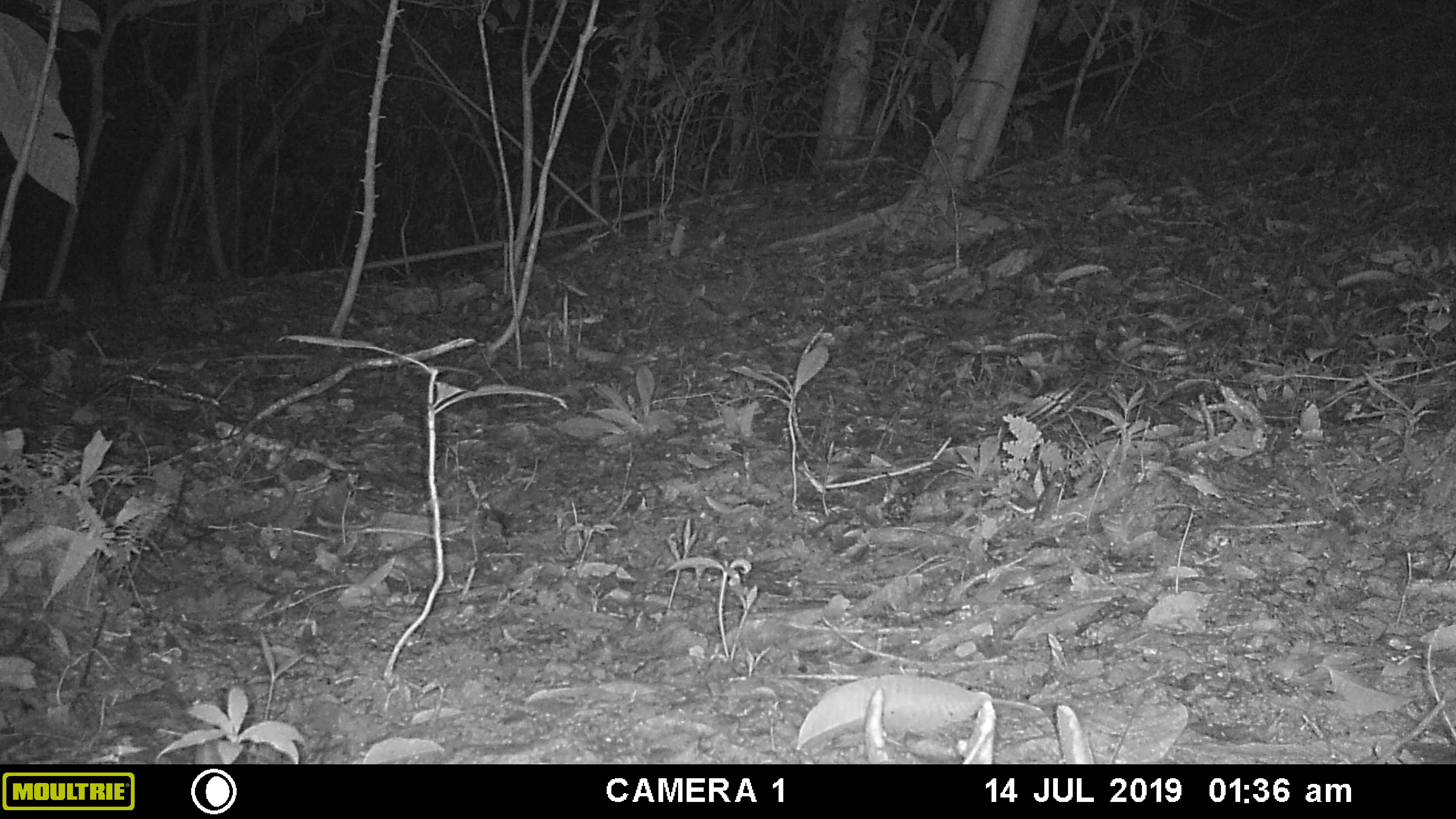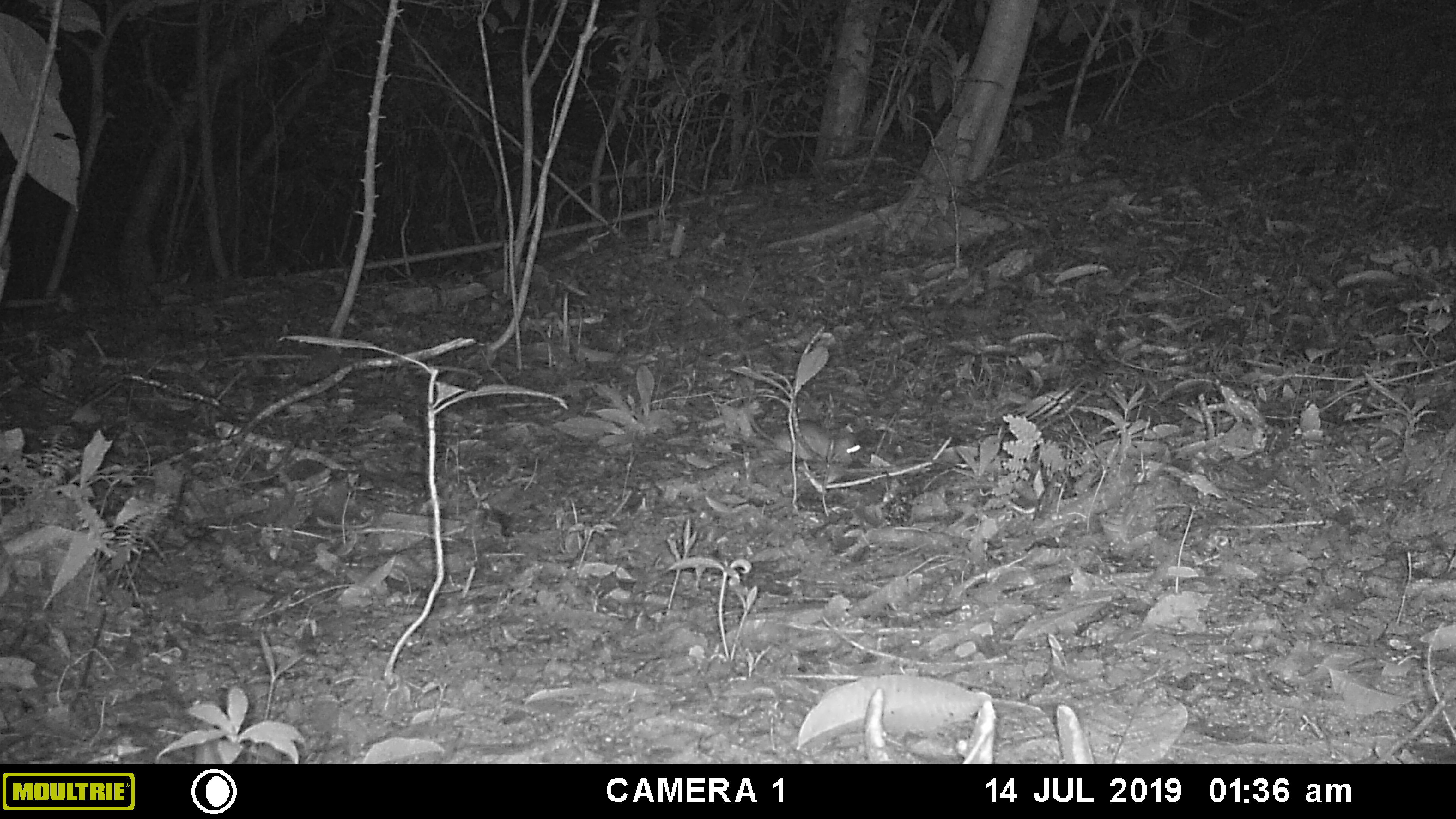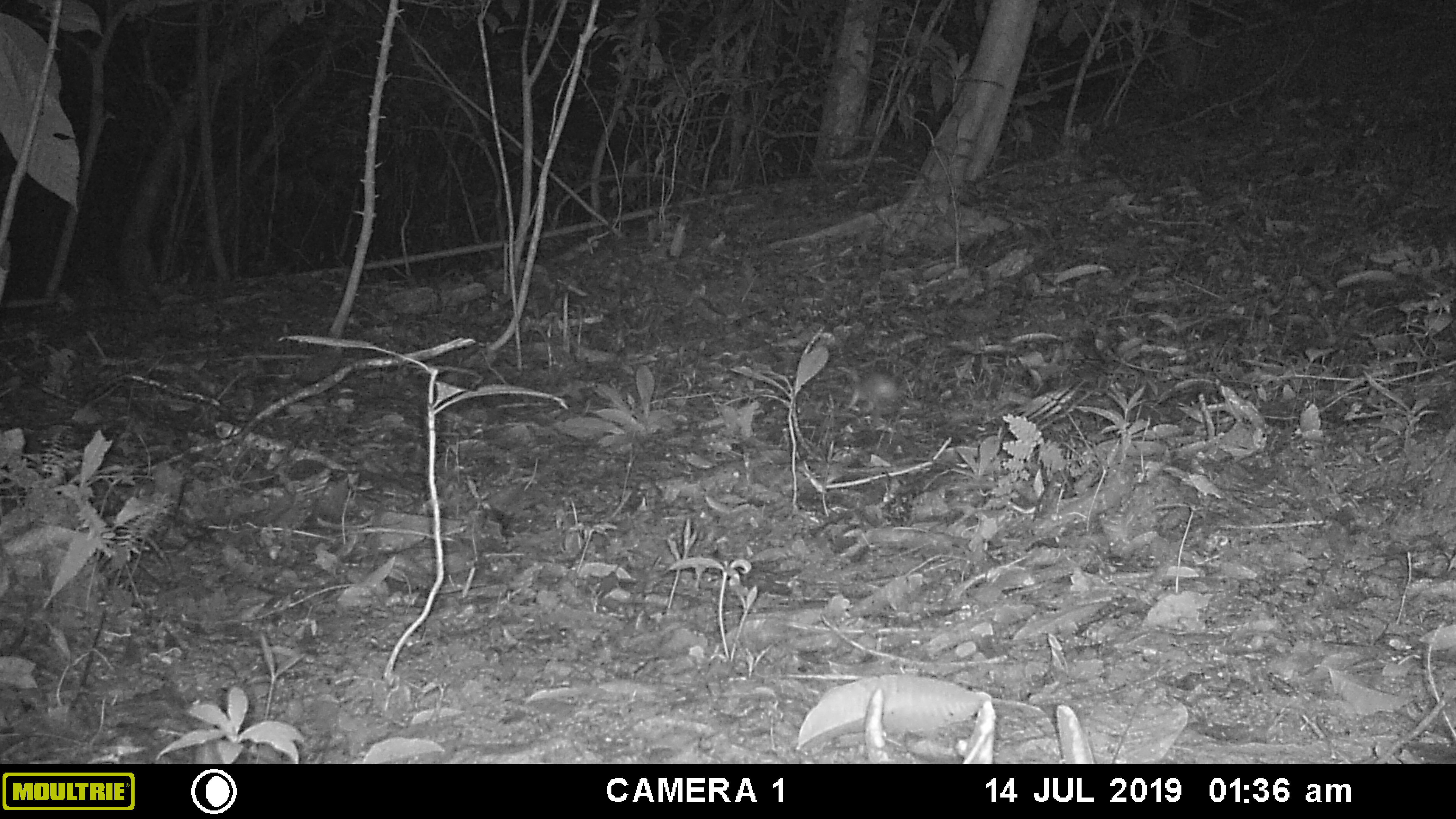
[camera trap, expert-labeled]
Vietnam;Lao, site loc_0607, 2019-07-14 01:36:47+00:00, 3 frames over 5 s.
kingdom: Animalia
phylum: Chordata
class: Mammalia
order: Rodentia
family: Muridae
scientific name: Muridae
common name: old-world mice and rats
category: unidentified murid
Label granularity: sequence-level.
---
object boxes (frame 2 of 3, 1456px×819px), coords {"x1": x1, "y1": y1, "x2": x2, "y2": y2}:
unidentified murid: {"x1": 740, "y1": 392, "x2": 871, "y2": 465}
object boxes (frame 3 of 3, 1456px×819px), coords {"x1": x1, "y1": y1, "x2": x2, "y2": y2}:
unidentified murid: {"x1": 841, "y1": 367, "x2": 913, "y2": 420}